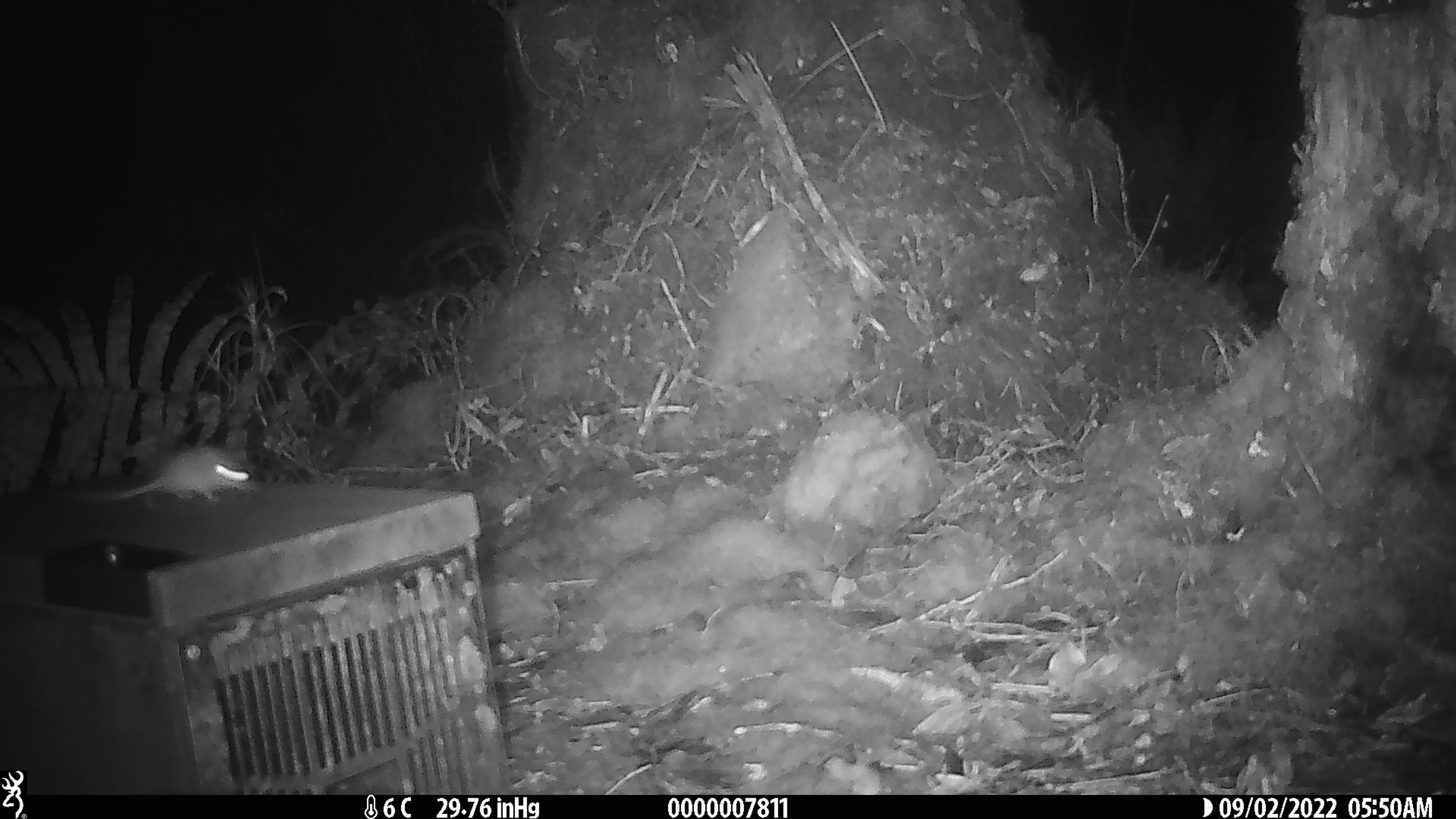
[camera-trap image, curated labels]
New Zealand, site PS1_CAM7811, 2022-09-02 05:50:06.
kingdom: Animalia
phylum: Chordata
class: Mammalia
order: Rodentia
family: Muridae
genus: Mus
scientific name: Mus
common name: mouse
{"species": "mouse (Mus)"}